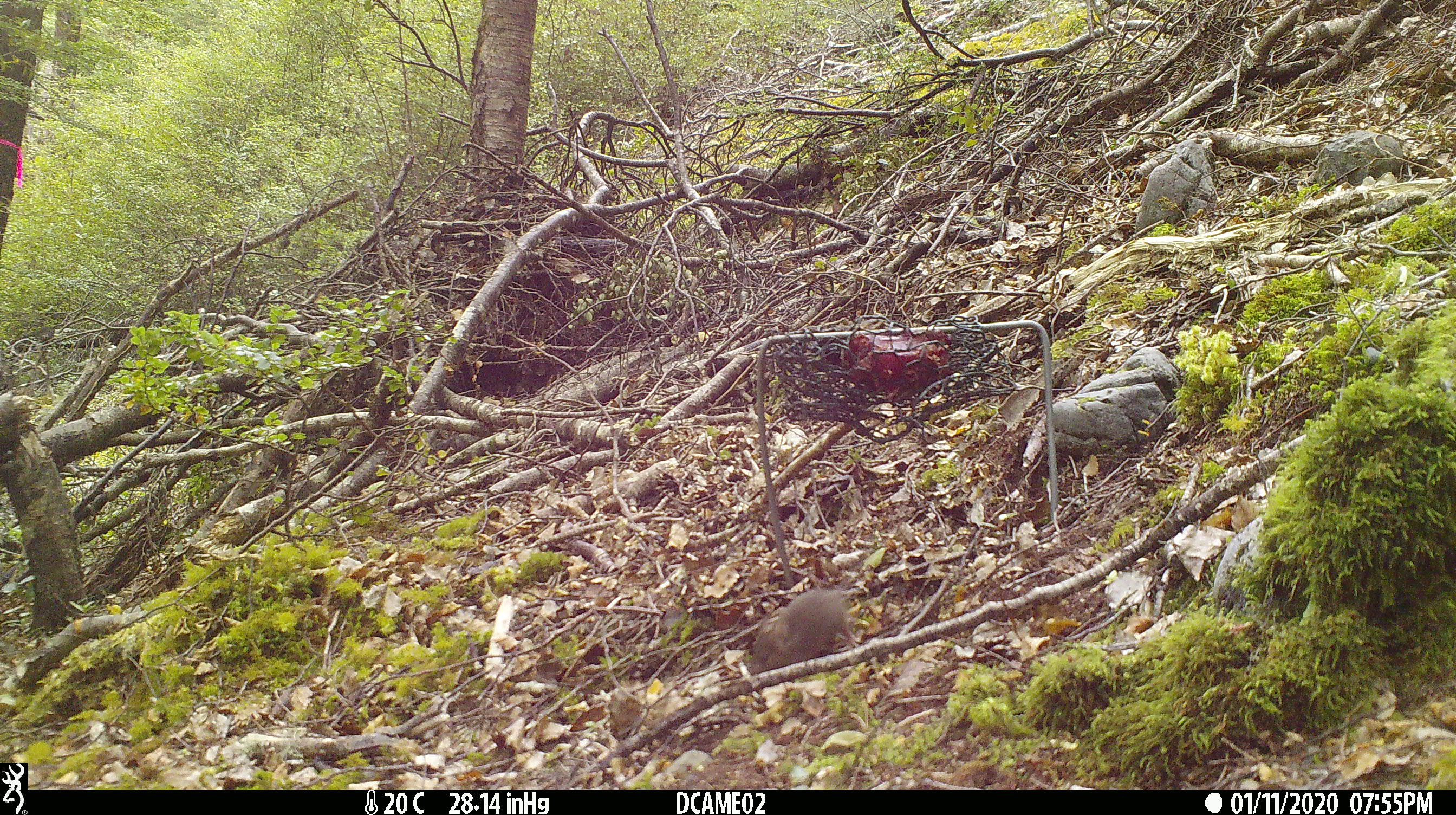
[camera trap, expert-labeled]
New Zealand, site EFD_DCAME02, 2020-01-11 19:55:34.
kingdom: Animalia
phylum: Chordata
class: Mammalia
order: Rodentia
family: Muridae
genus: Mus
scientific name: Mus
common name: mouse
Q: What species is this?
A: Mouse (Mus).